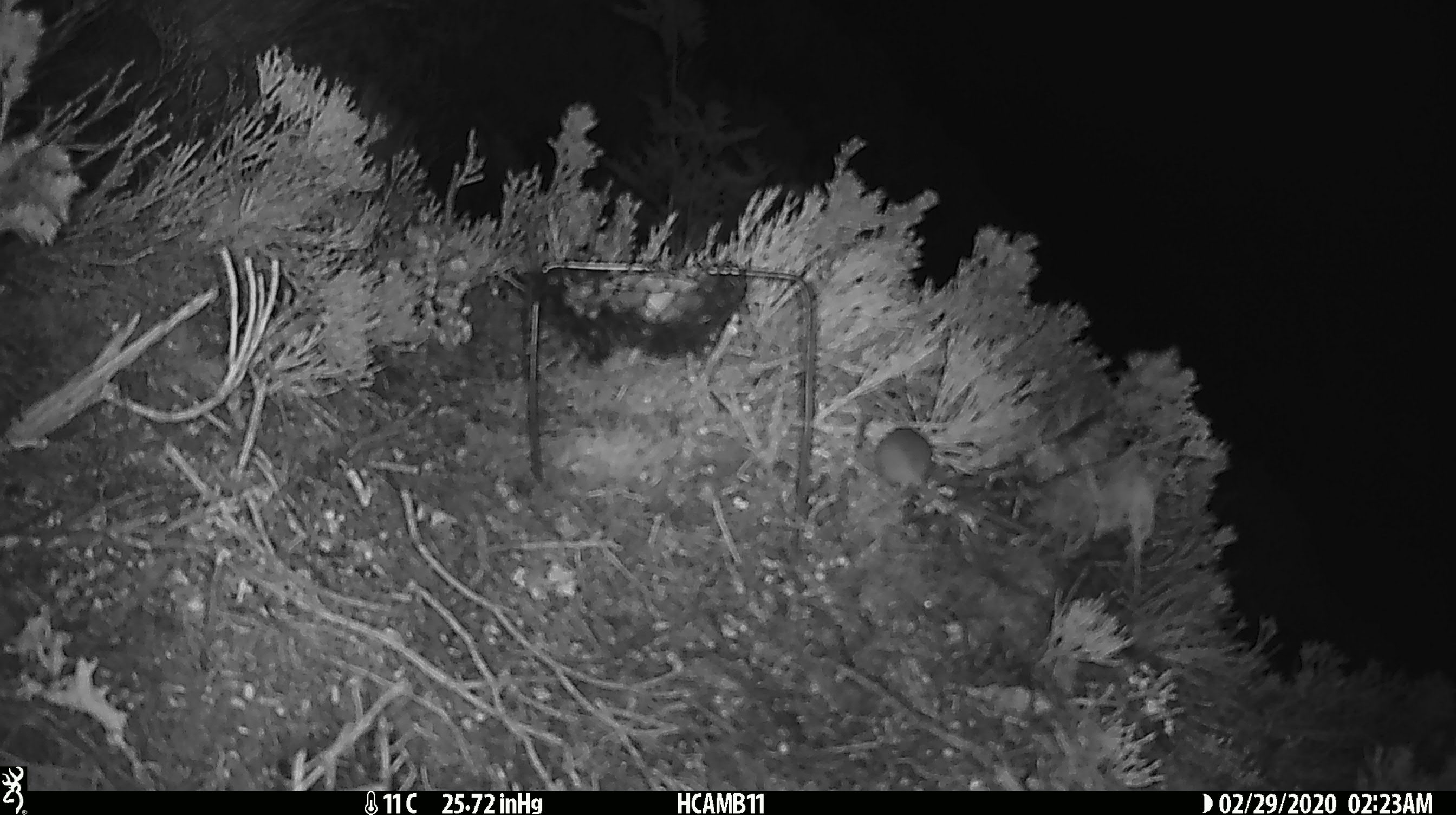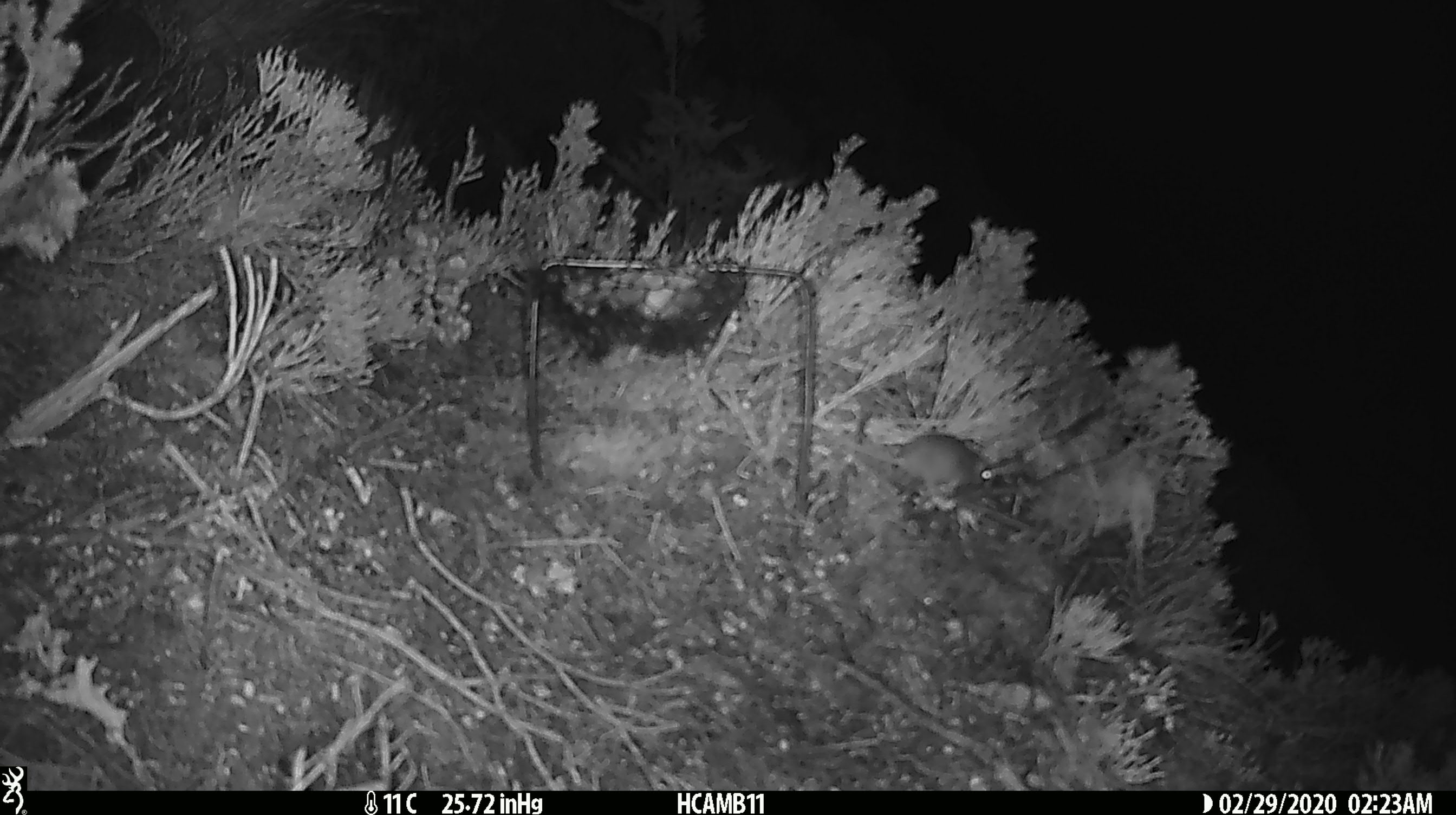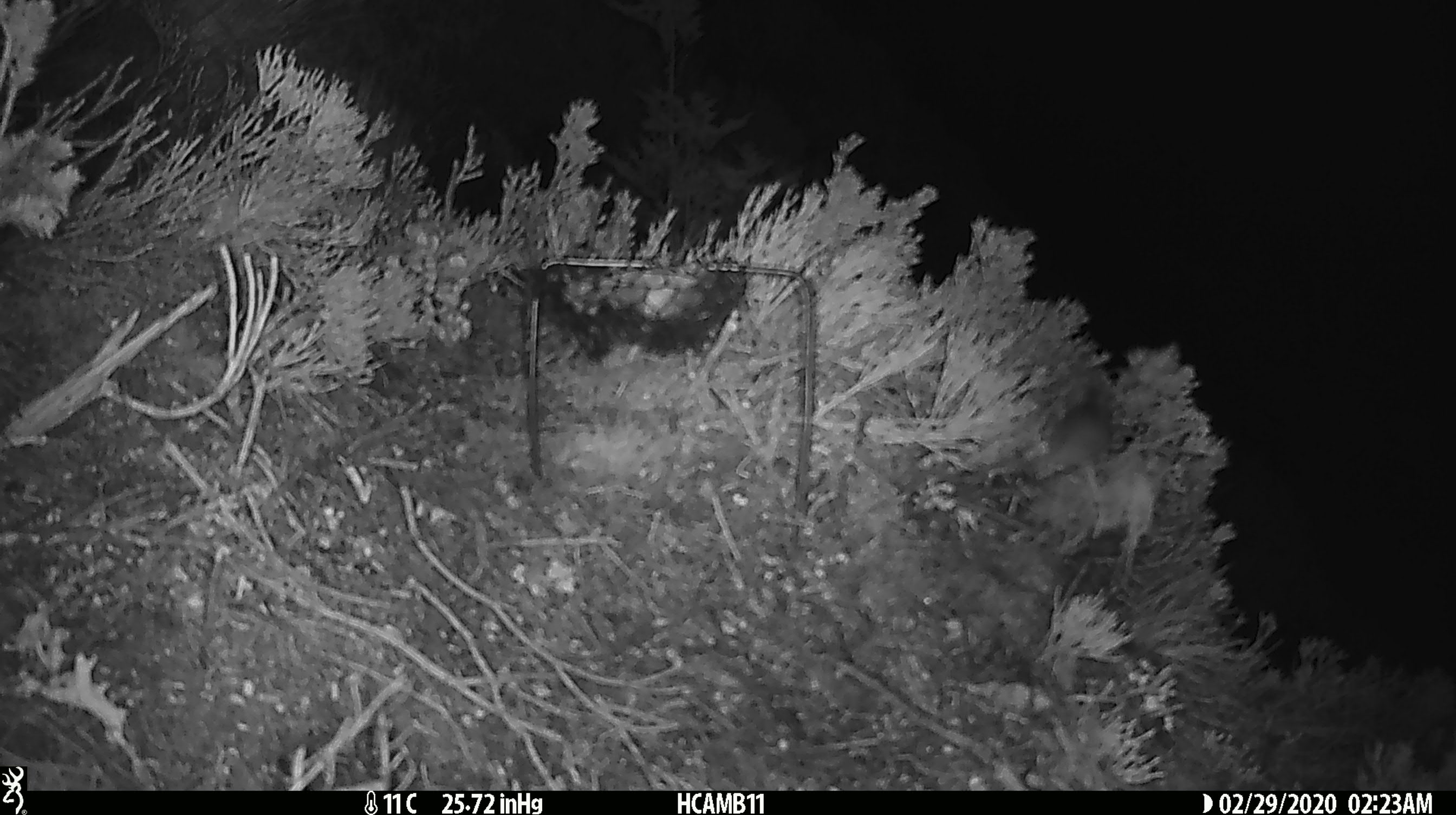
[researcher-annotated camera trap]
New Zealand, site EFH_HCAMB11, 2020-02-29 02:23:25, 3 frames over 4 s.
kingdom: Animalia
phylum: Chordata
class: Mammalia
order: Rodentia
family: Muridae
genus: Mus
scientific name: Mus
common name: mouse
Mouse (Mus).